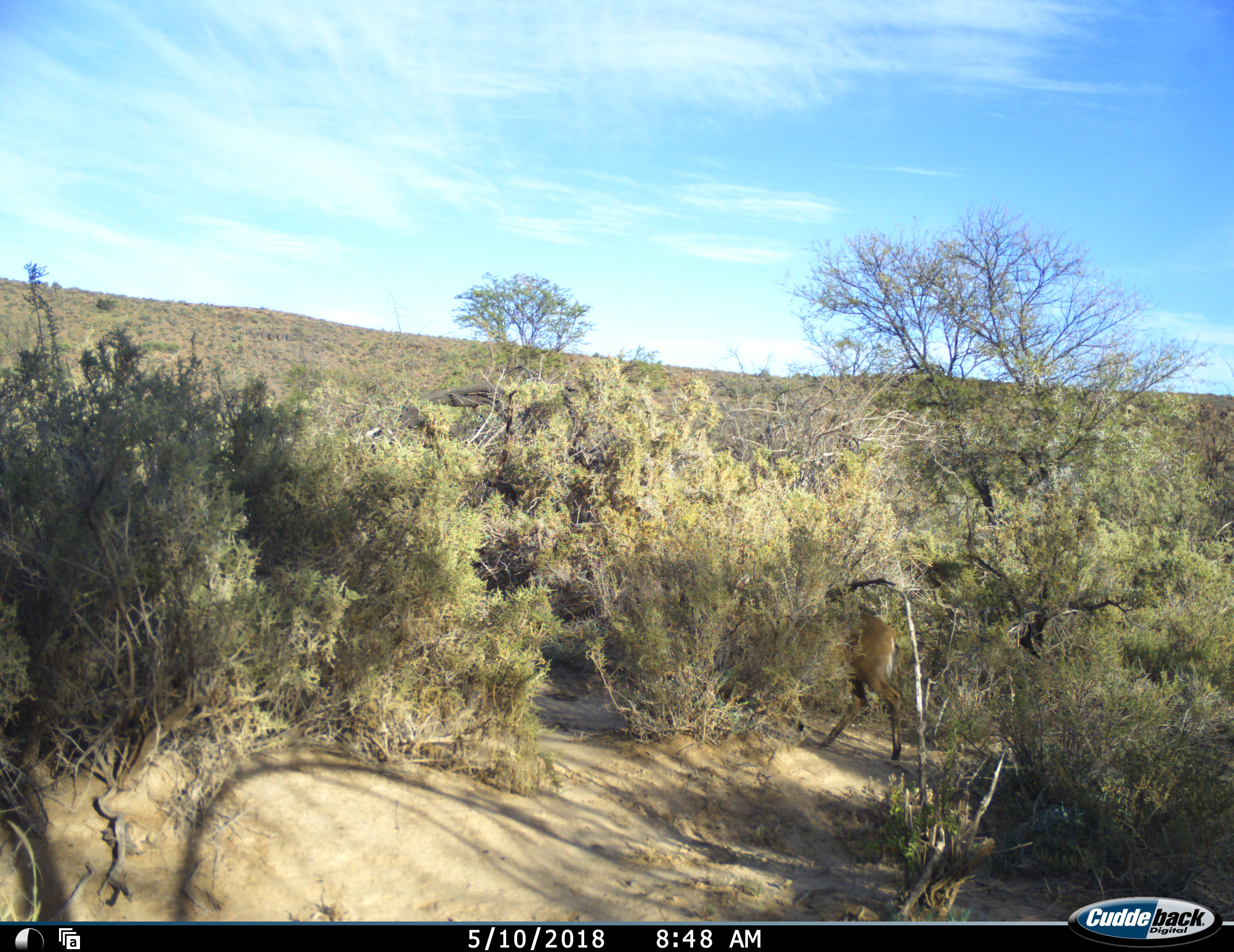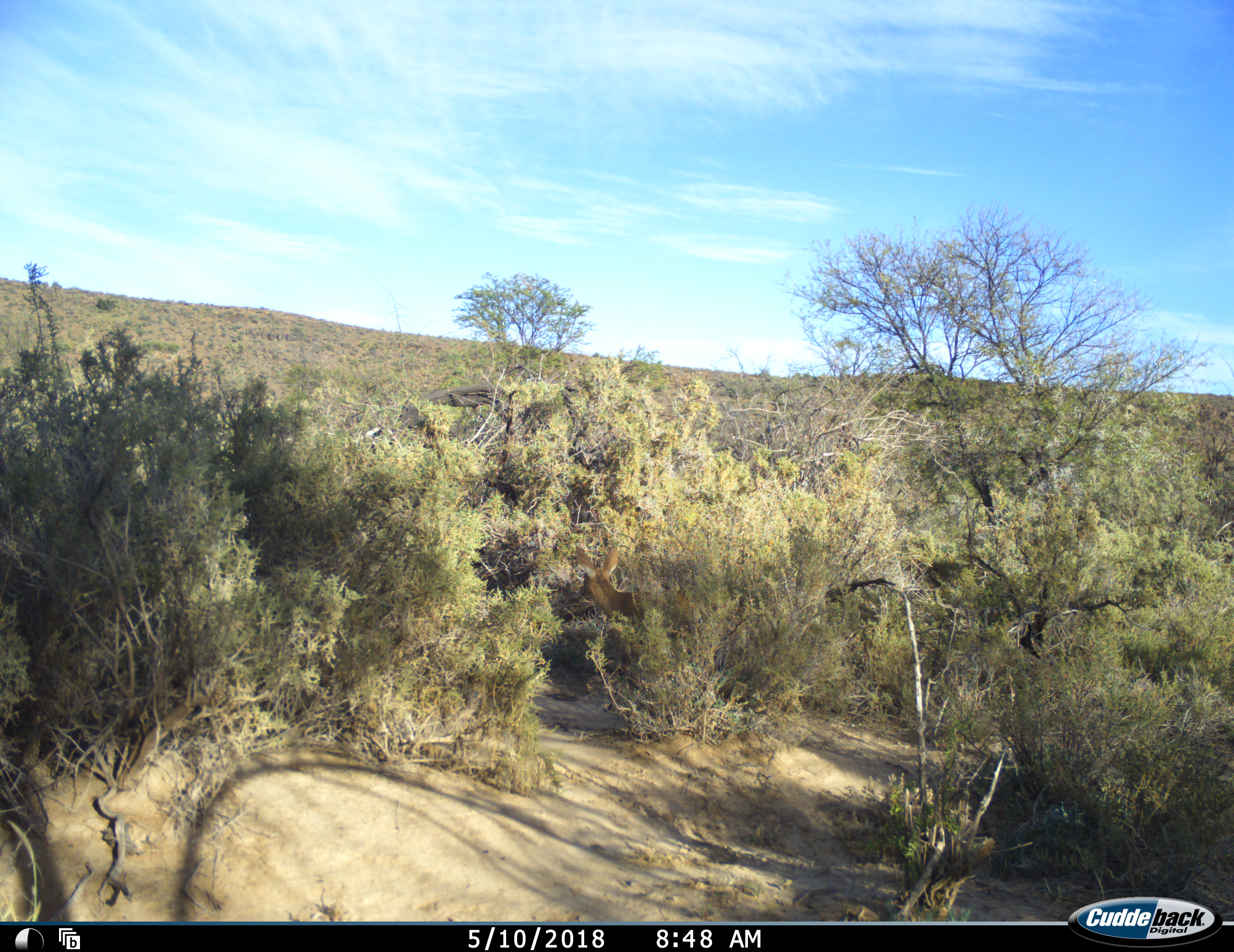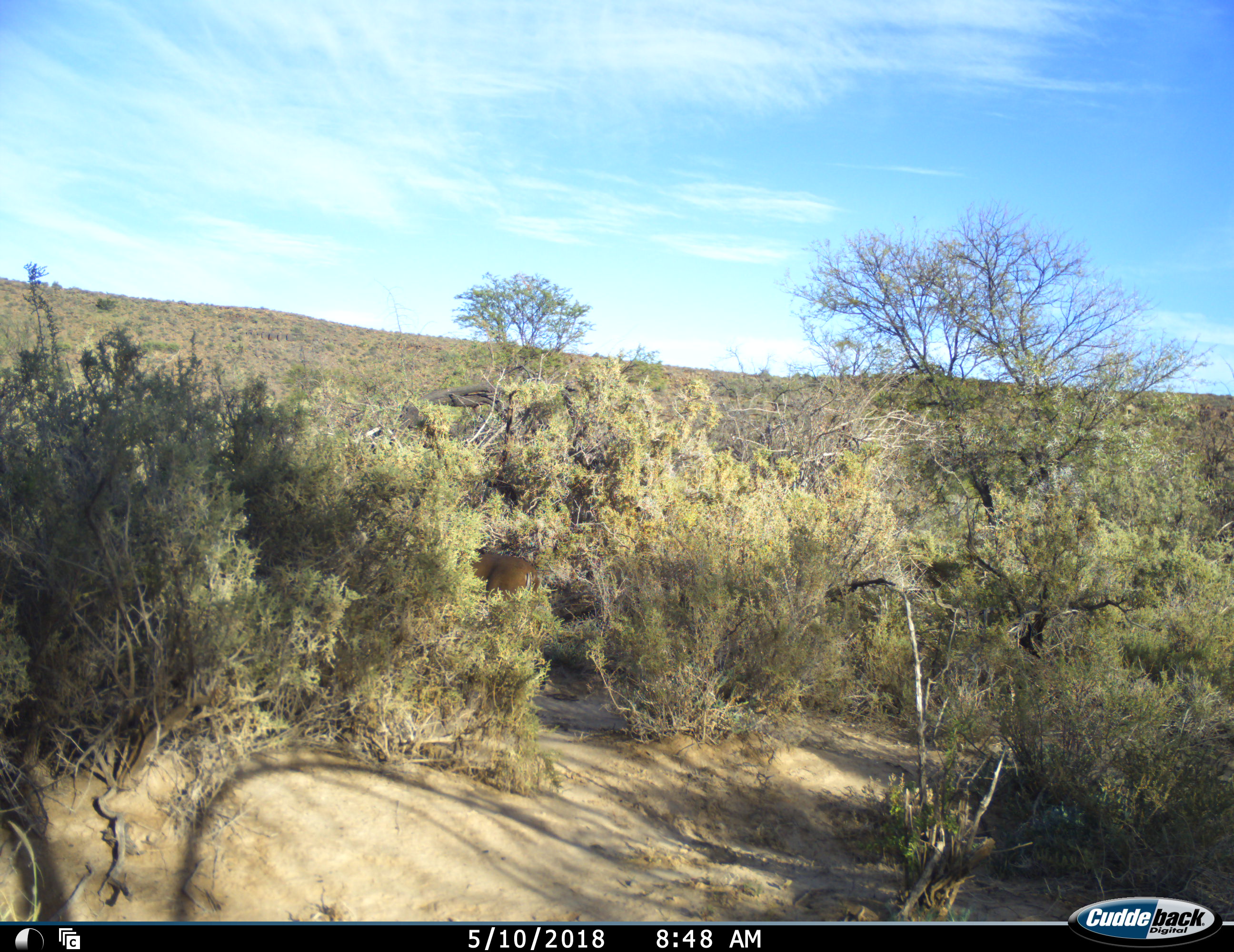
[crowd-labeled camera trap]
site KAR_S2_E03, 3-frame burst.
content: unidentified animal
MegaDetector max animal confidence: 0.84